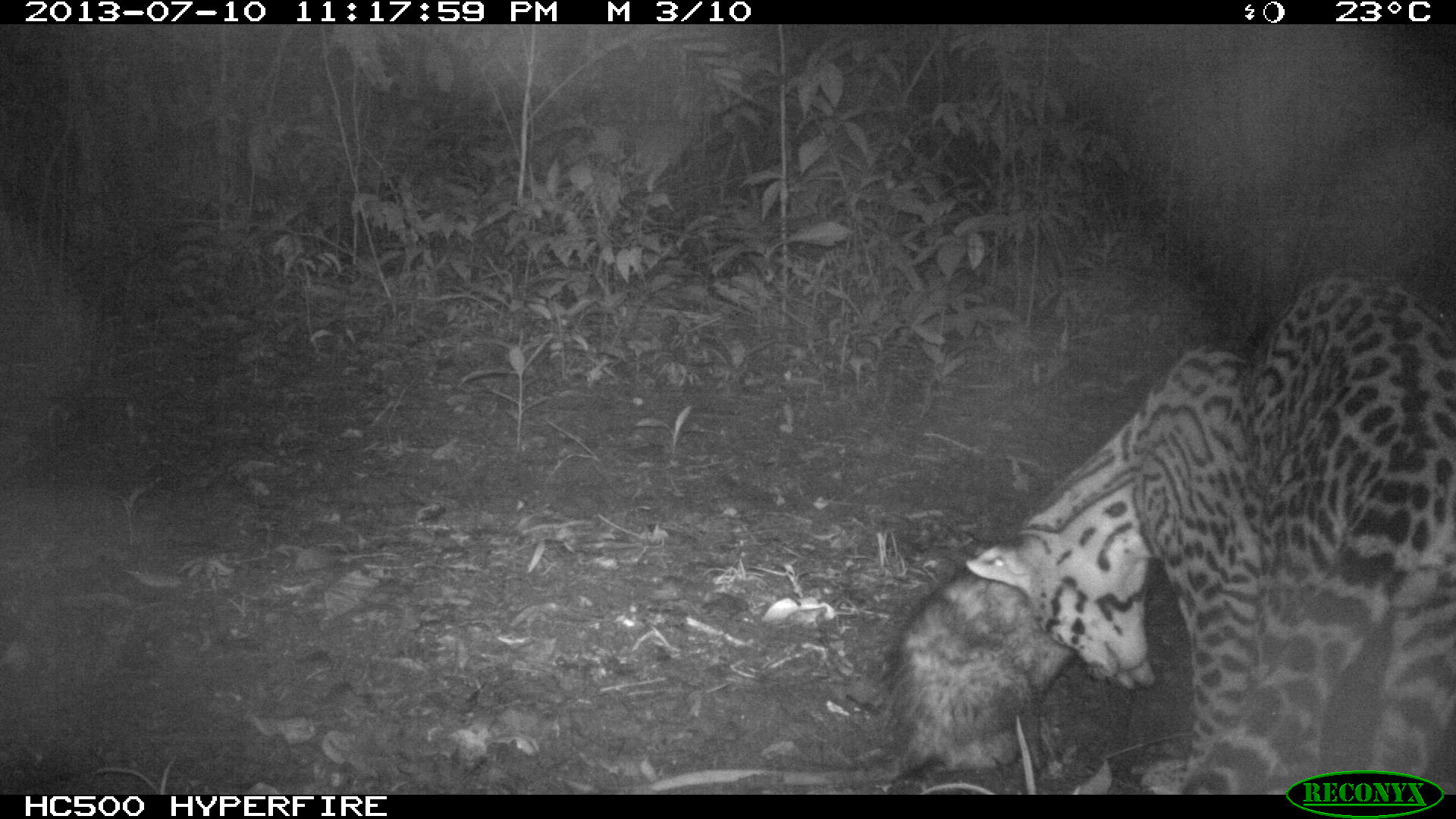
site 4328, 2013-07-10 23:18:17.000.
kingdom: Animalia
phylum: Chordata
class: Mammalia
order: Carnivora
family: Felidae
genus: Leopardus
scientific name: Leopardus pardalis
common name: ocelot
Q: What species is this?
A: Leopardus pardalis (ocelot).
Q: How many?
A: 1.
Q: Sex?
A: Male.